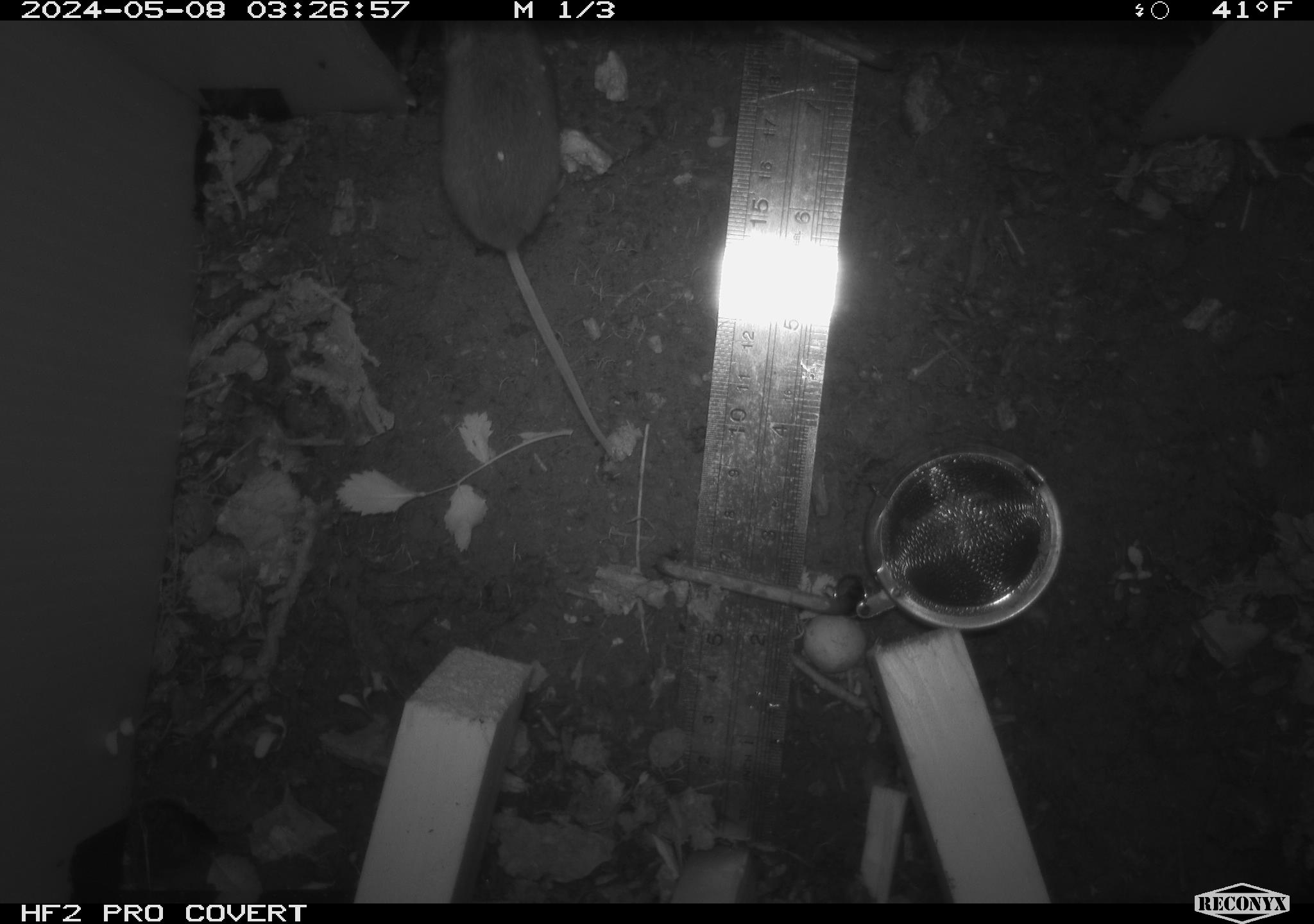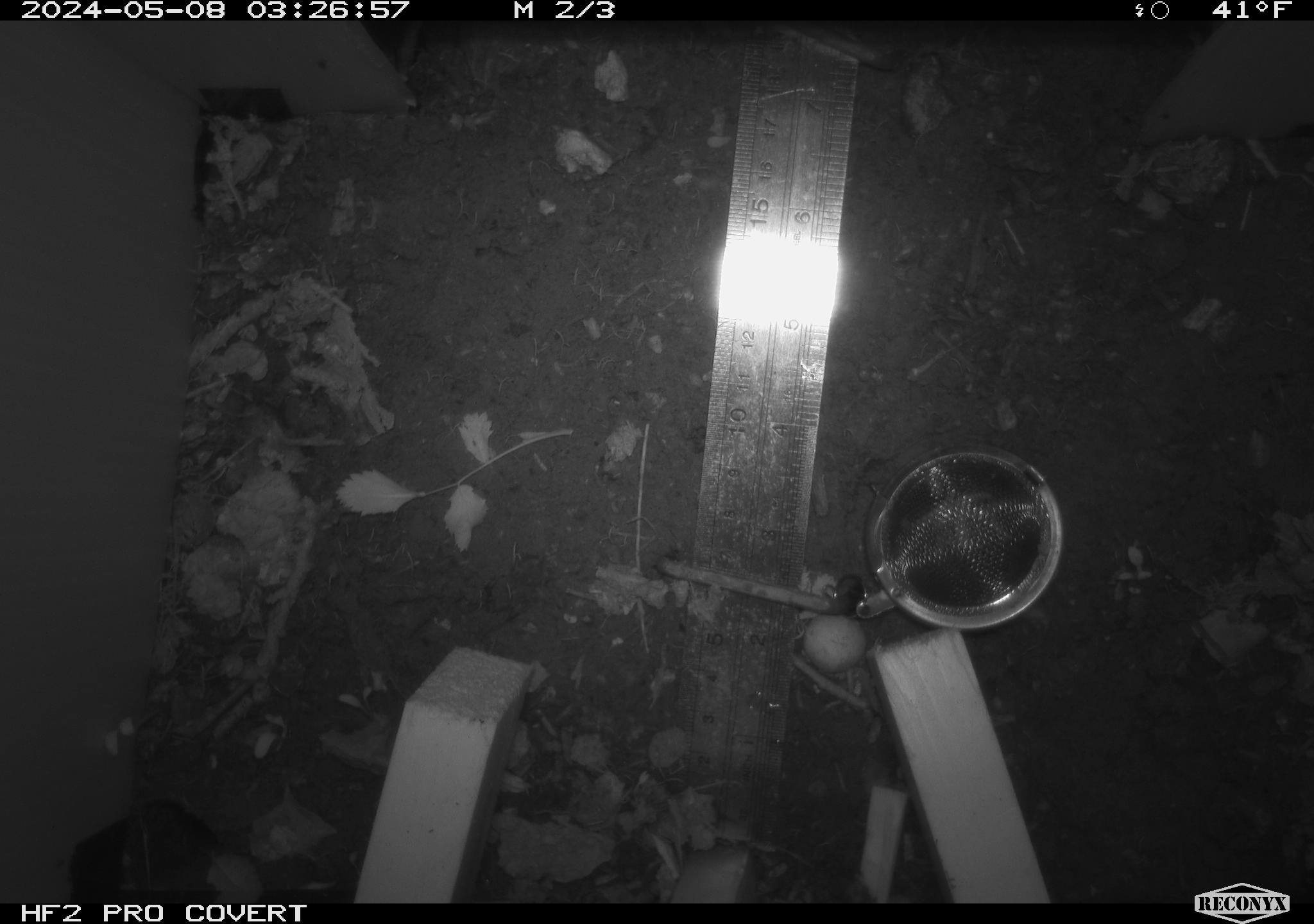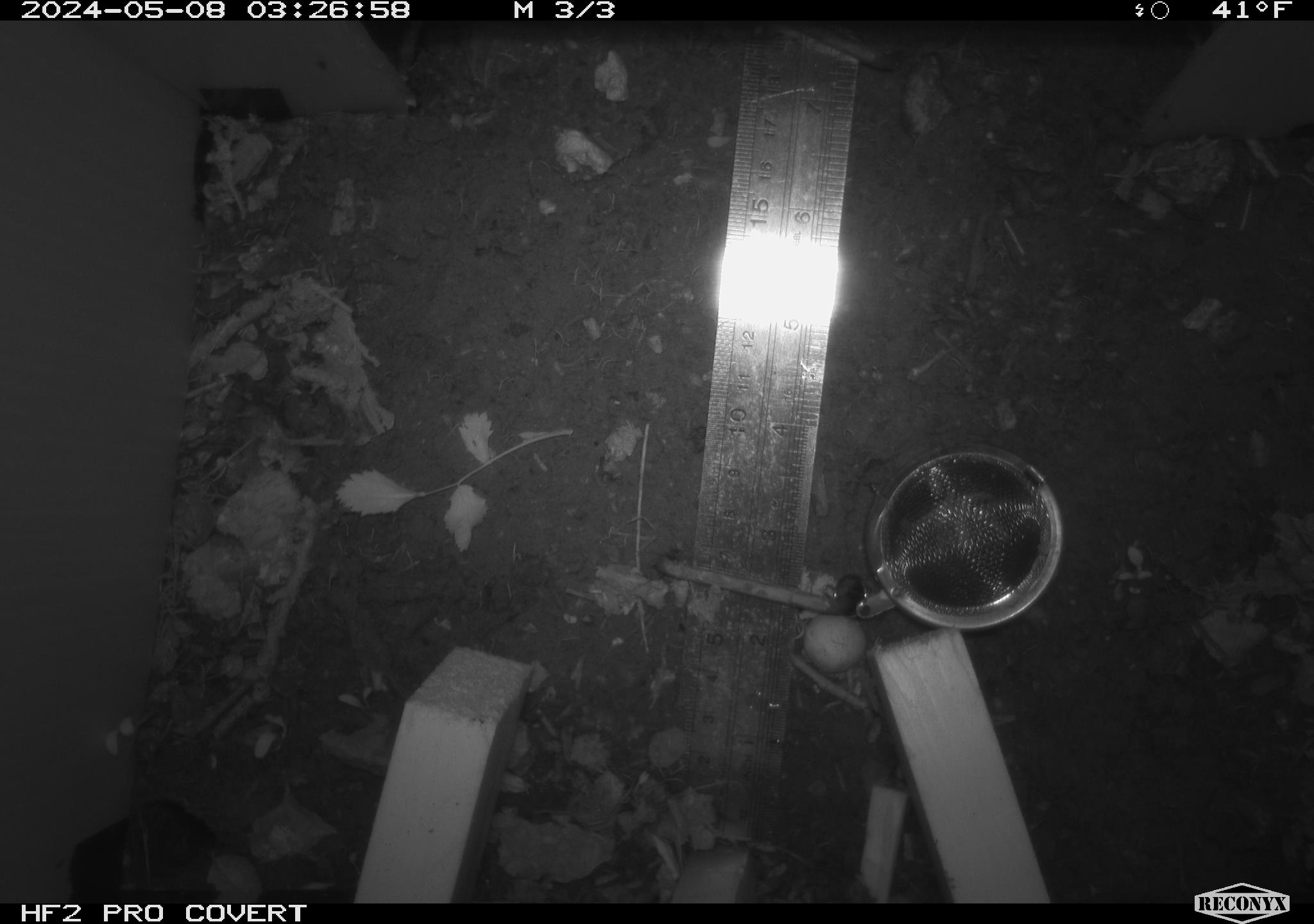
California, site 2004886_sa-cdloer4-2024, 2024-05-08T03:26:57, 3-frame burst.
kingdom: Animalia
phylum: Chordata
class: Mammalia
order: Rodentia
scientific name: Rodentia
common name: mouse species